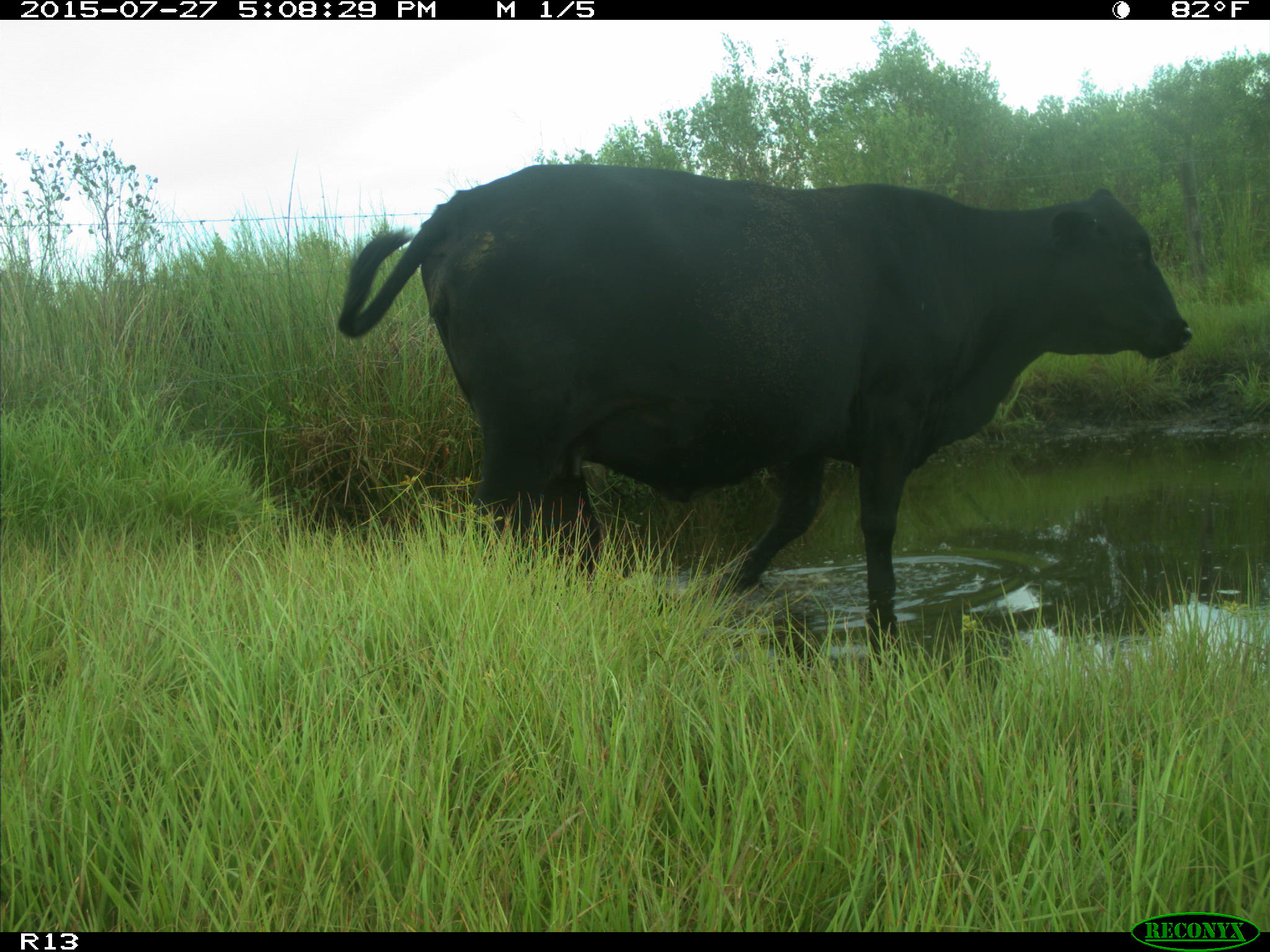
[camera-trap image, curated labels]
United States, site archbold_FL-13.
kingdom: Animalia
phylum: Chordata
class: Mammalia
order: Artiodactyla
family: Bovidae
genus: Bos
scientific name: Bos taurus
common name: domestic cow